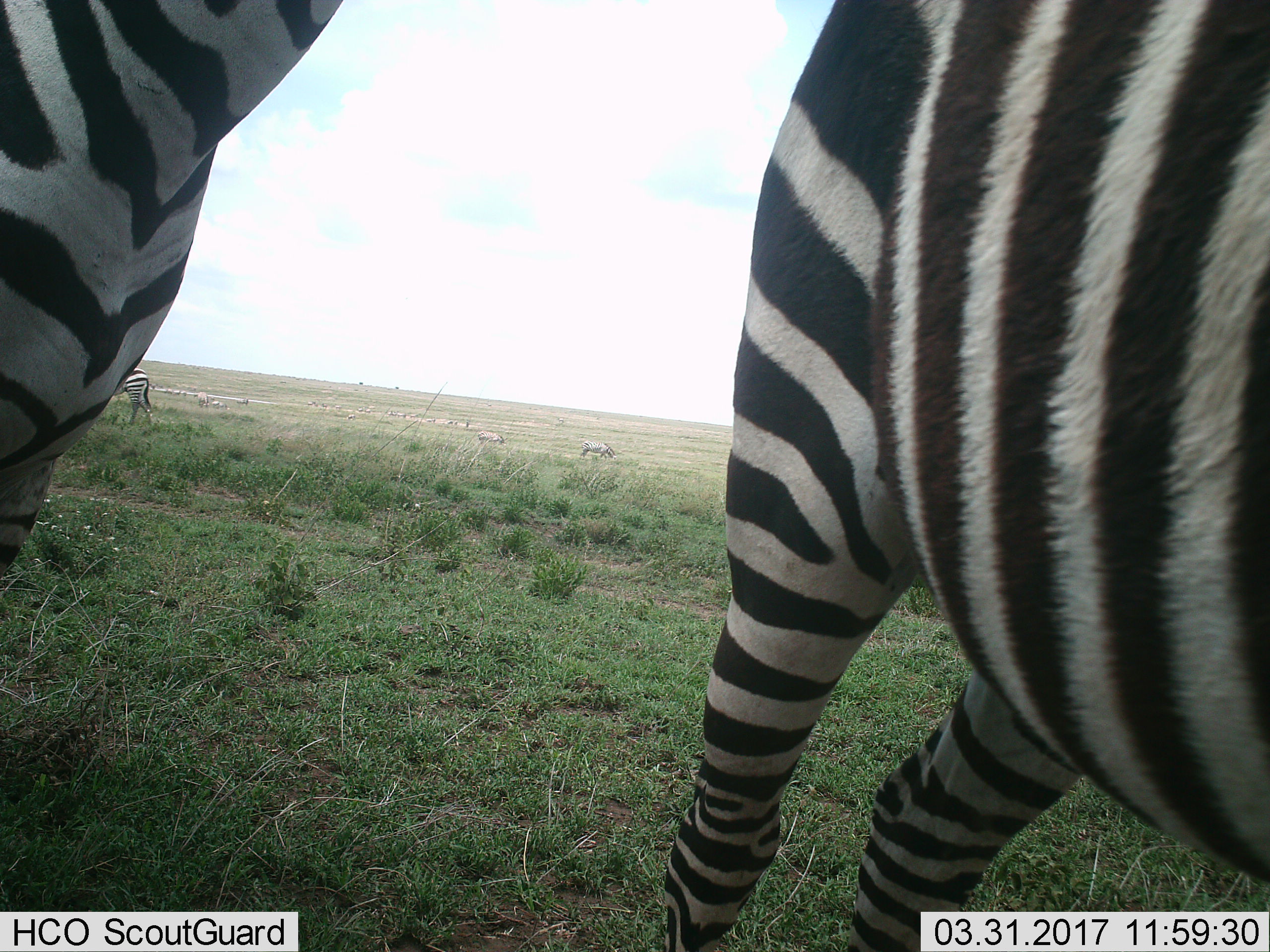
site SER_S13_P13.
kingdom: Animalia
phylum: Chordata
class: Mammalia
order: Perissodactyla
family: Equidae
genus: Equus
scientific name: Equus quagga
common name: plains zebra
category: zebraplains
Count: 4.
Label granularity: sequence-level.